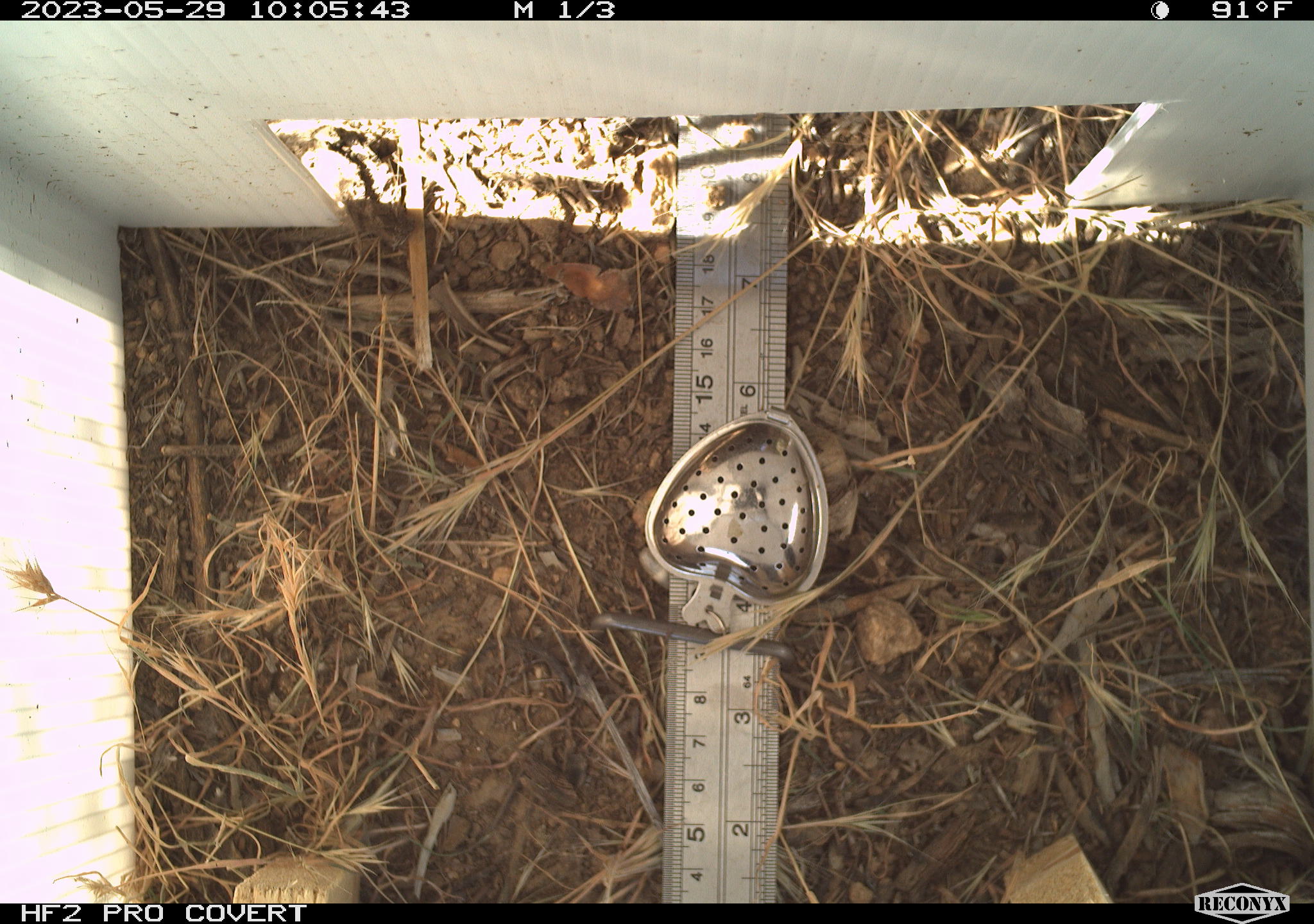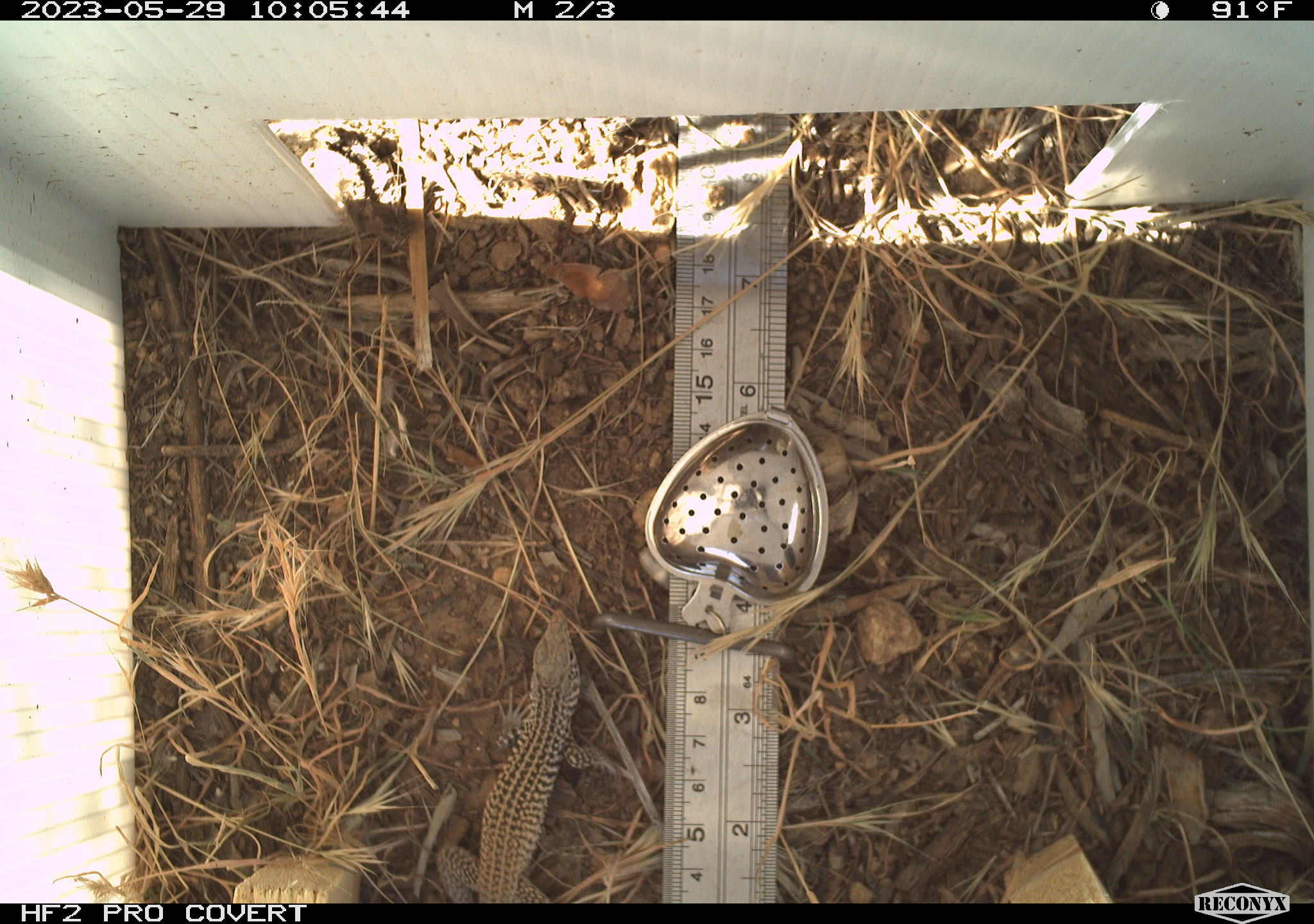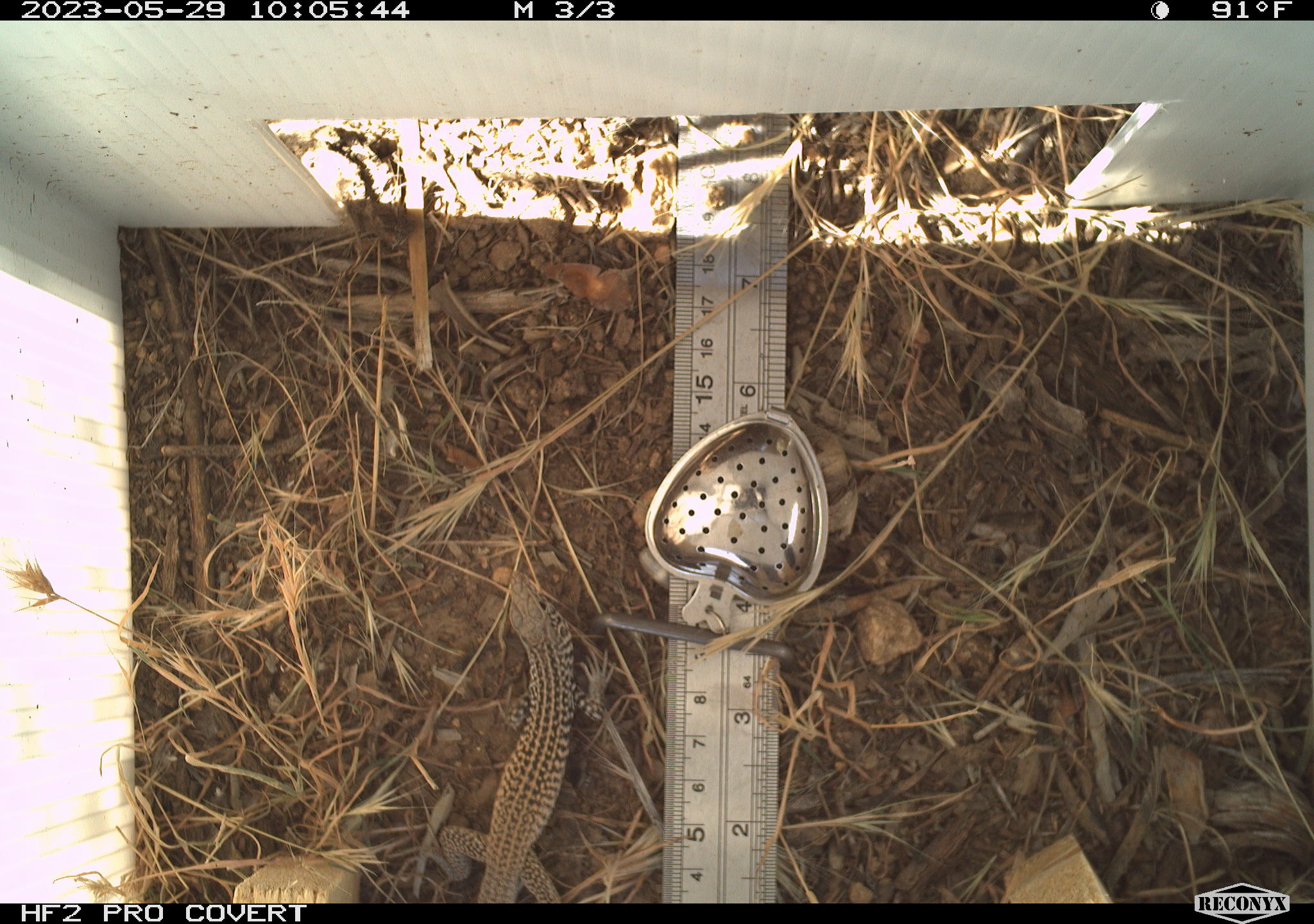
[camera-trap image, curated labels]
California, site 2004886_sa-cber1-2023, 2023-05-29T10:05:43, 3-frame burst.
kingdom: Animalia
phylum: Chordata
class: Reptilia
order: Squamata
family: Teiidae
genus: Aspidoscelis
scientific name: Aspidoscelis tigris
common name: western whiptail